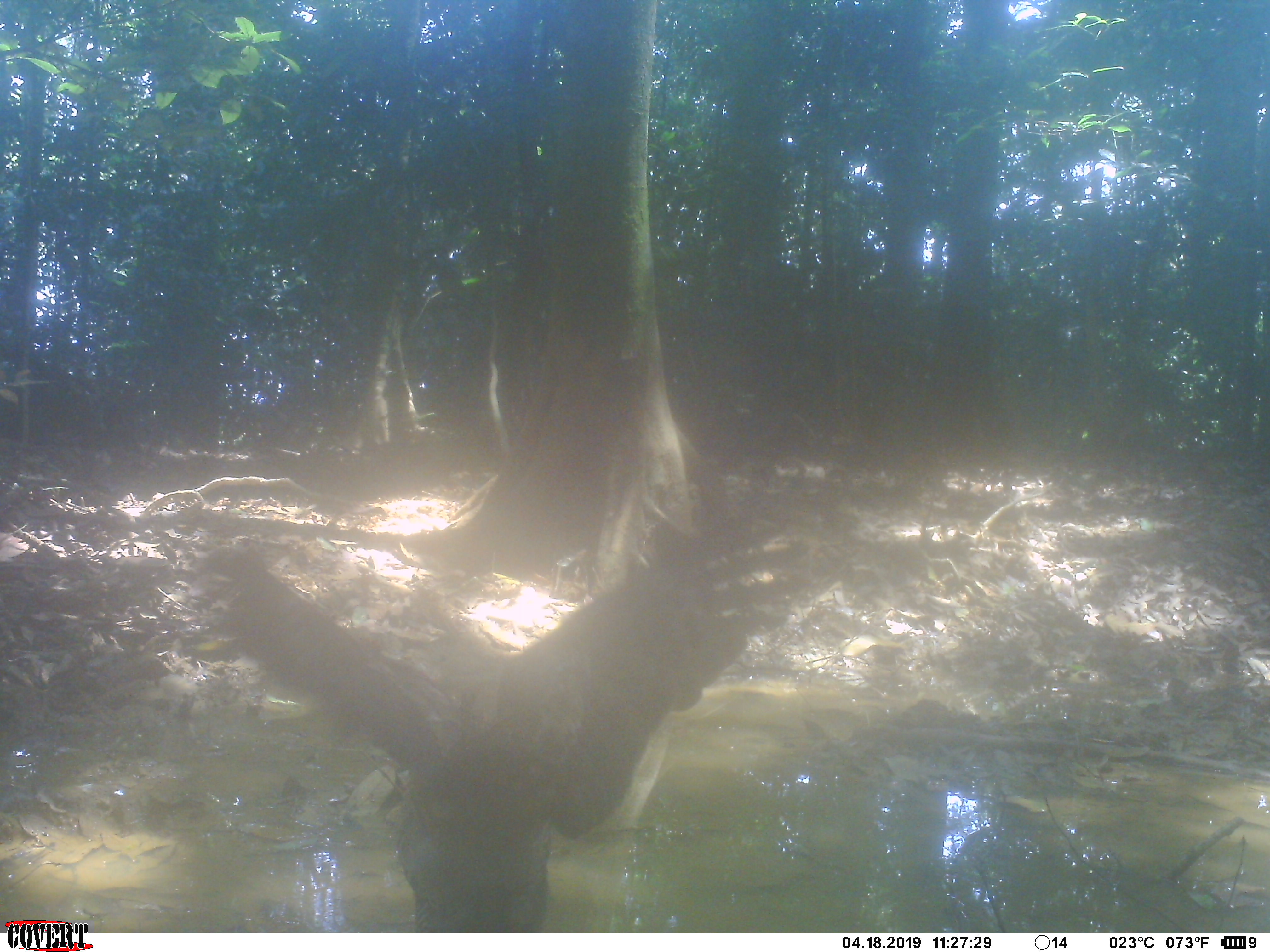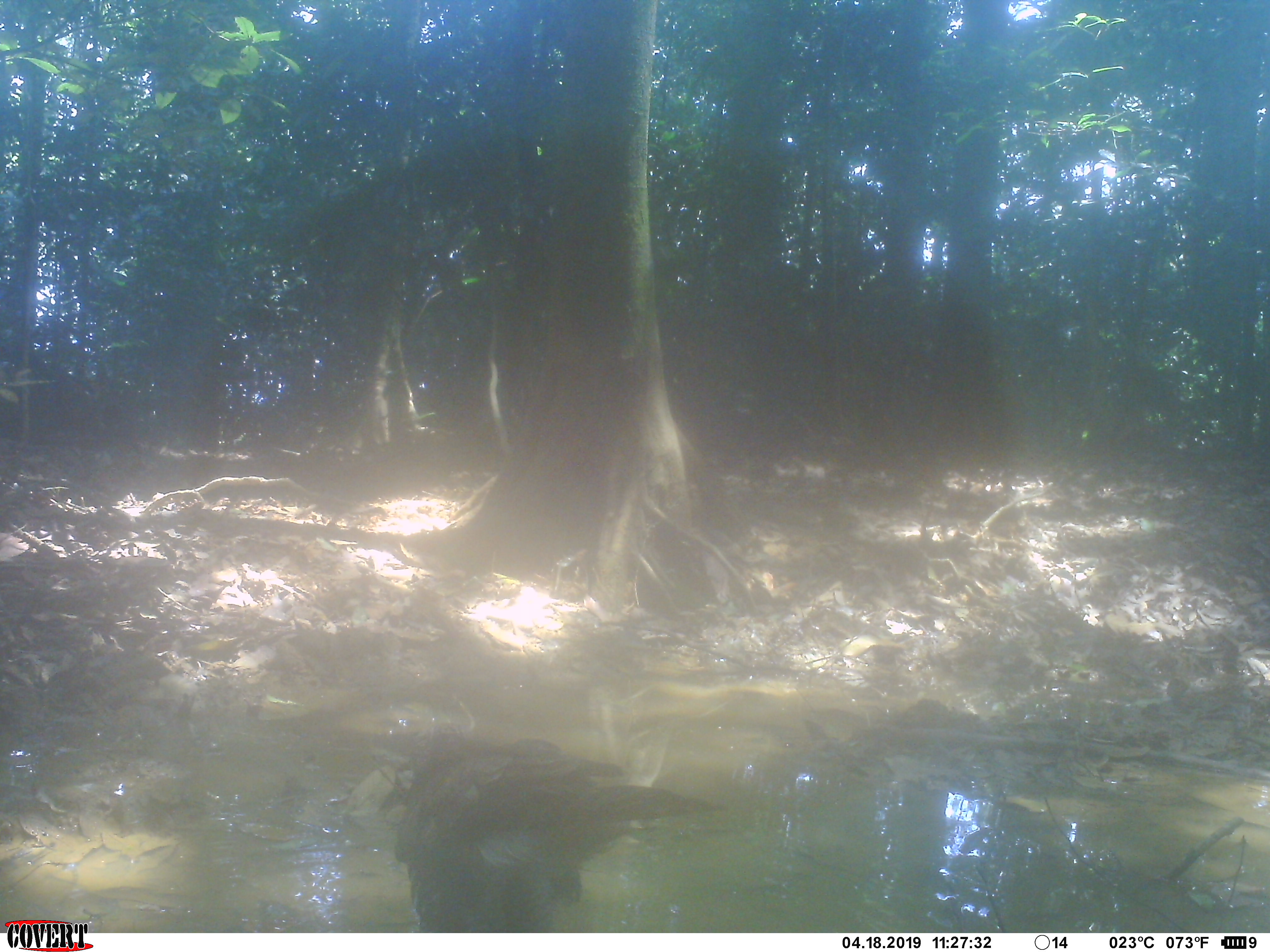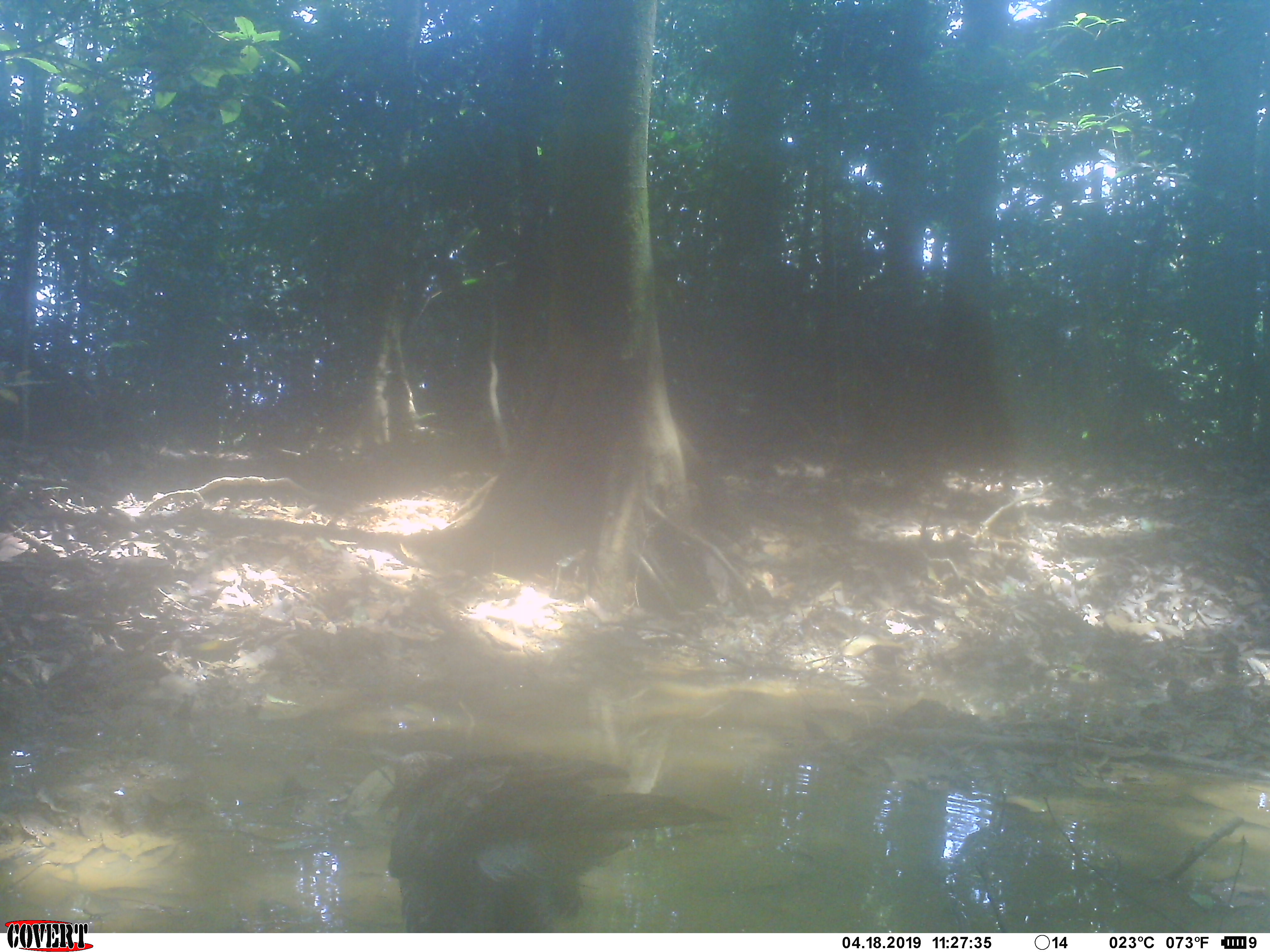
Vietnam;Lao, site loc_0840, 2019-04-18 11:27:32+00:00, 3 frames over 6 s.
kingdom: Animalia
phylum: Chordata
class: Aves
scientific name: Aves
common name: bird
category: unidentified bird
Unidentified bird (bird) (Aves). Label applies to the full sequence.